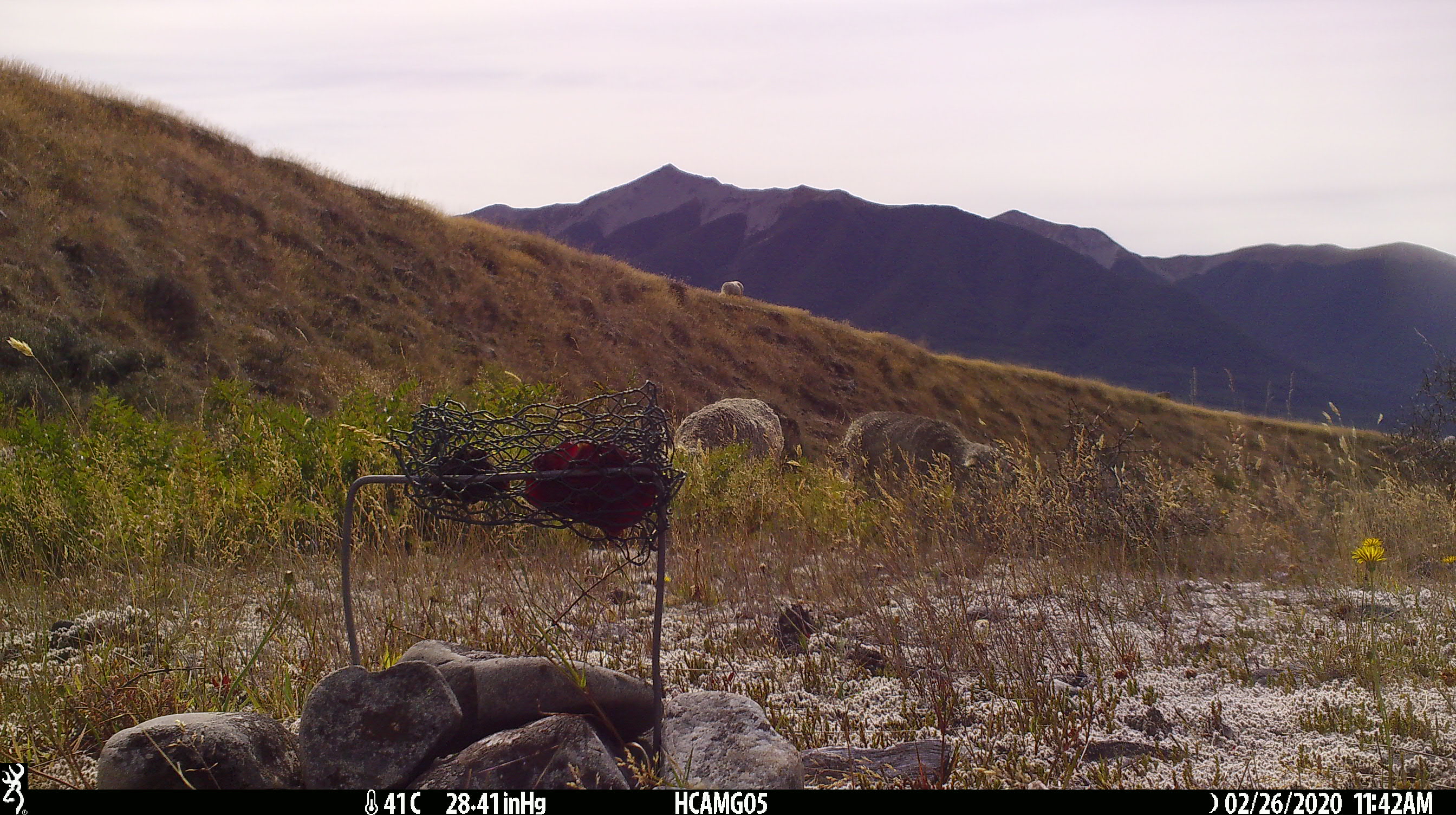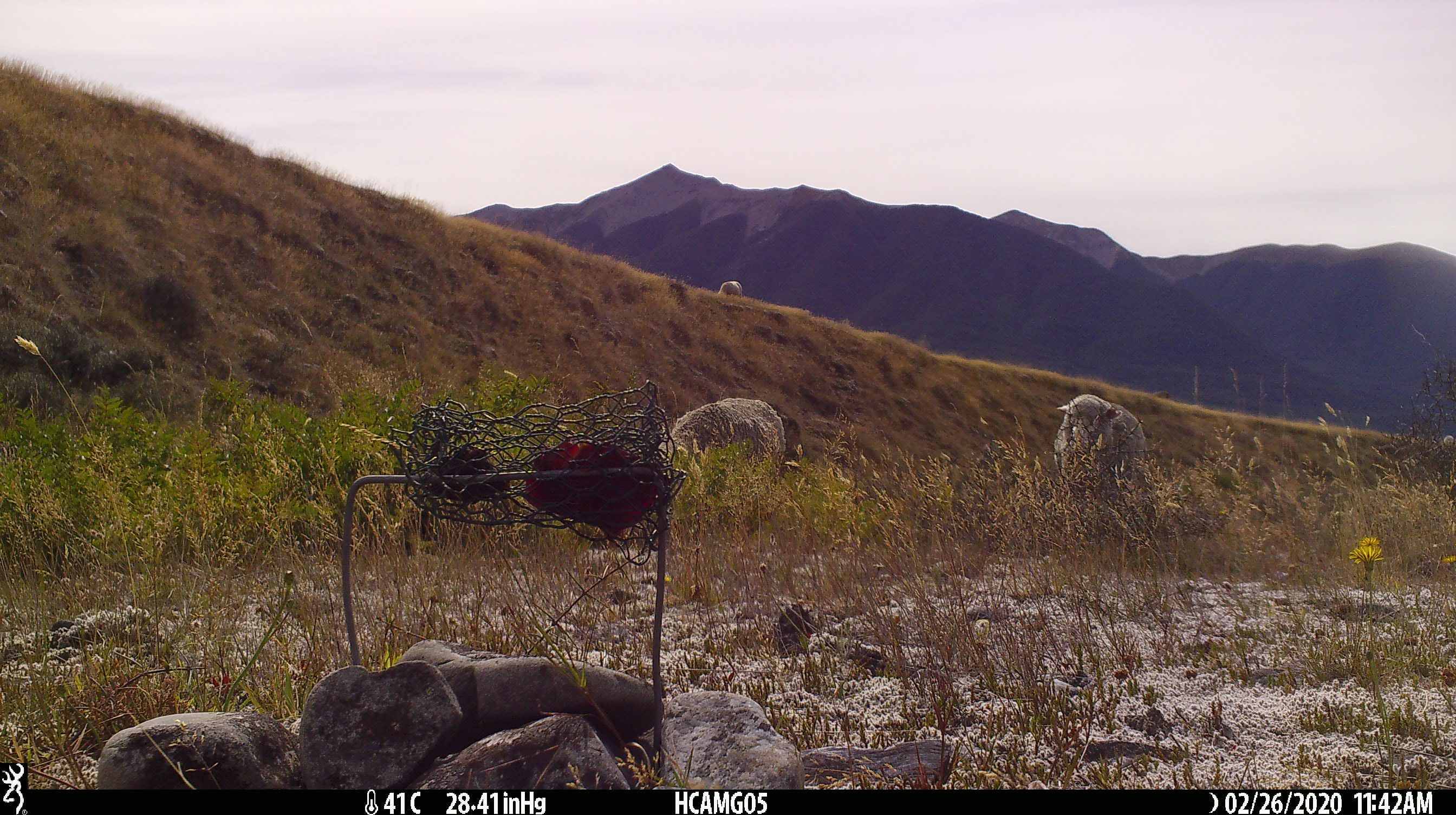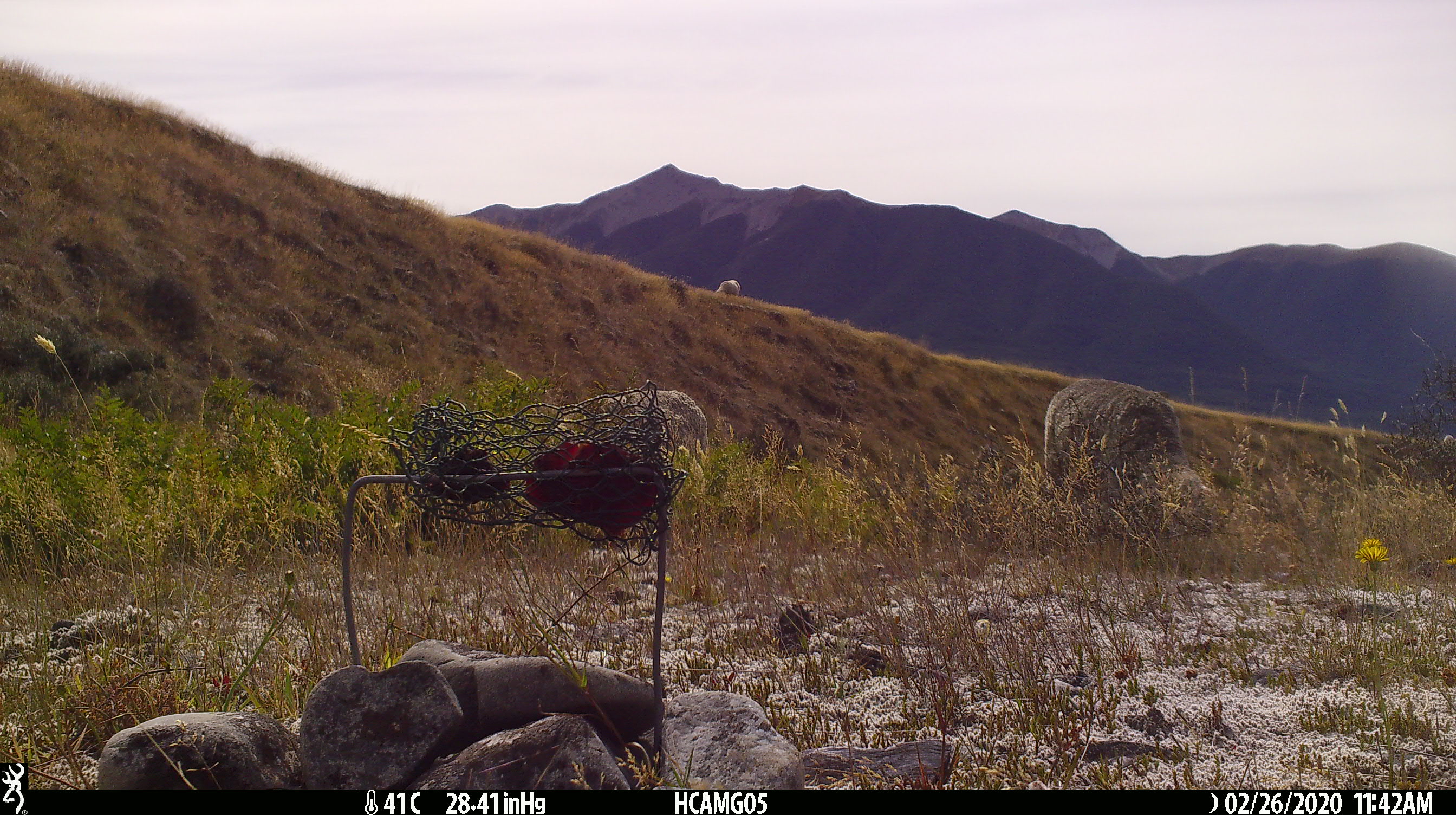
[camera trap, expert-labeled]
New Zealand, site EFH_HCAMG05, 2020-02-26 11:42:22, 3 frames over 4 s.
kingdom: Animalia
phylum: Chordata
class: Mammalia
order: Artiodactyla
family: Bovidae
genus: Ovis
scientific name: Ovis aries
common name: domestic sheep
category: sheep